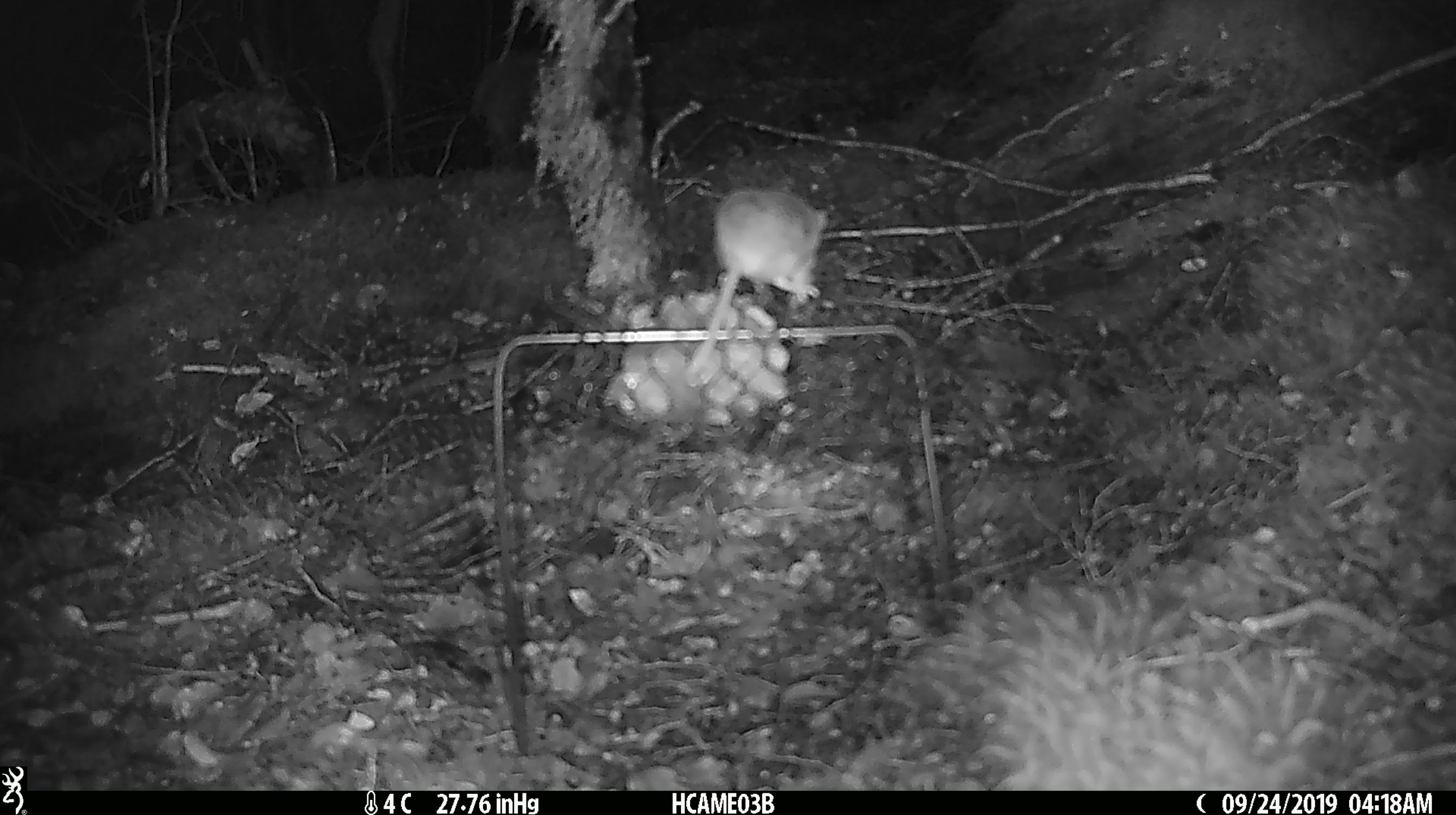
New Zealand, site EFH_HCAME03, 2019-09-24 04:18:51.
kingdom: Animalia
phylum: Chordata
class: Mammalia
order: Rodentia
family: Muridae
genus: Mus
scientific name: Mus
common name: mouse